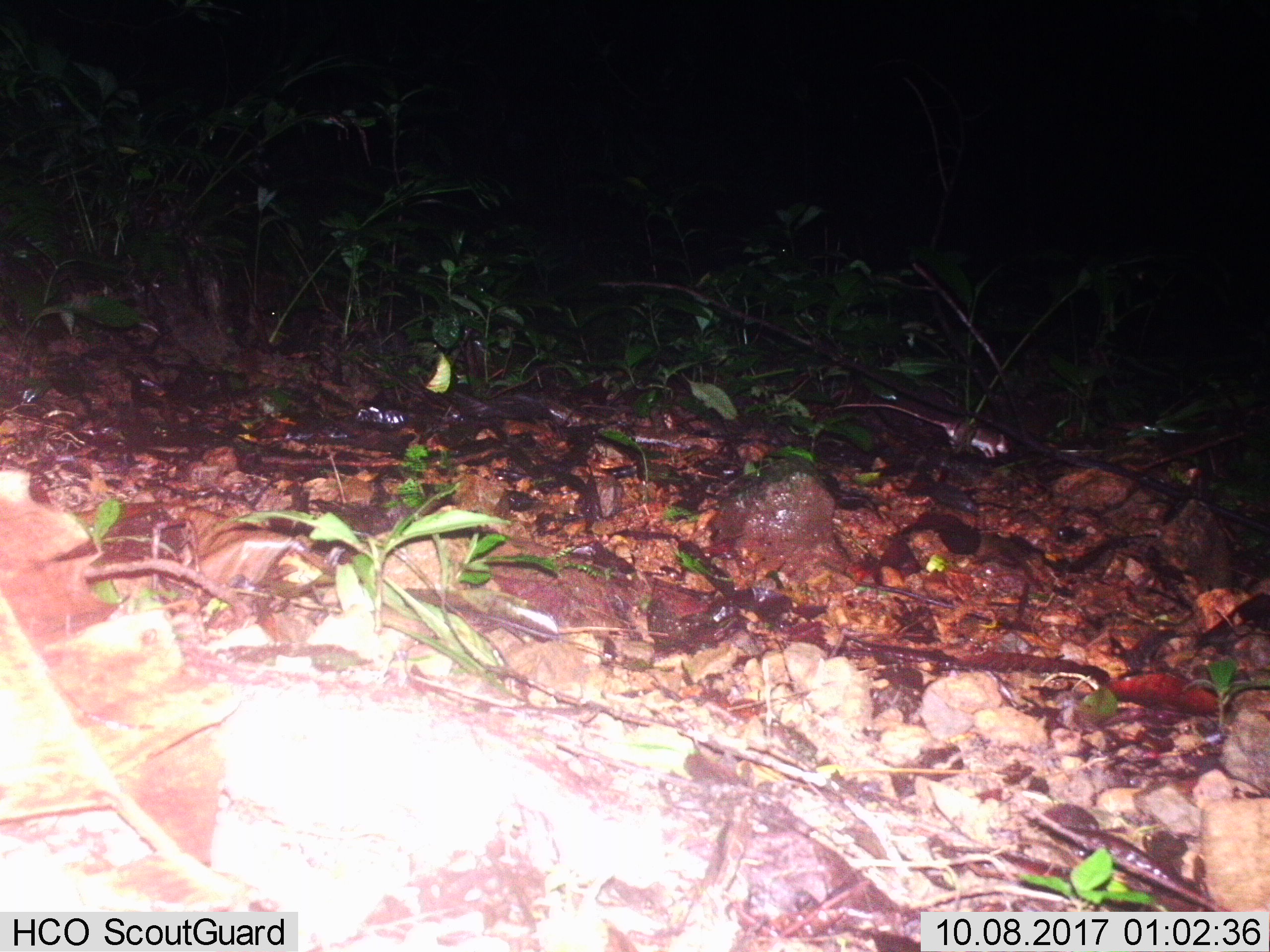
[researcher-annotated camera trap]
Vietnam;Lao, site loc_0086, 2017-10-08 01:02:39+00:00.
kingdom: Animalia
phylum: Chordata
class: Mammalia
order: Rodentia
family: Muridae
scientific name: Muridae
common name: old-world mice and rats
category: unidentified murid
Unidentified murid (old-world mice and rats) (Muridae). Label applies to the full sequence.